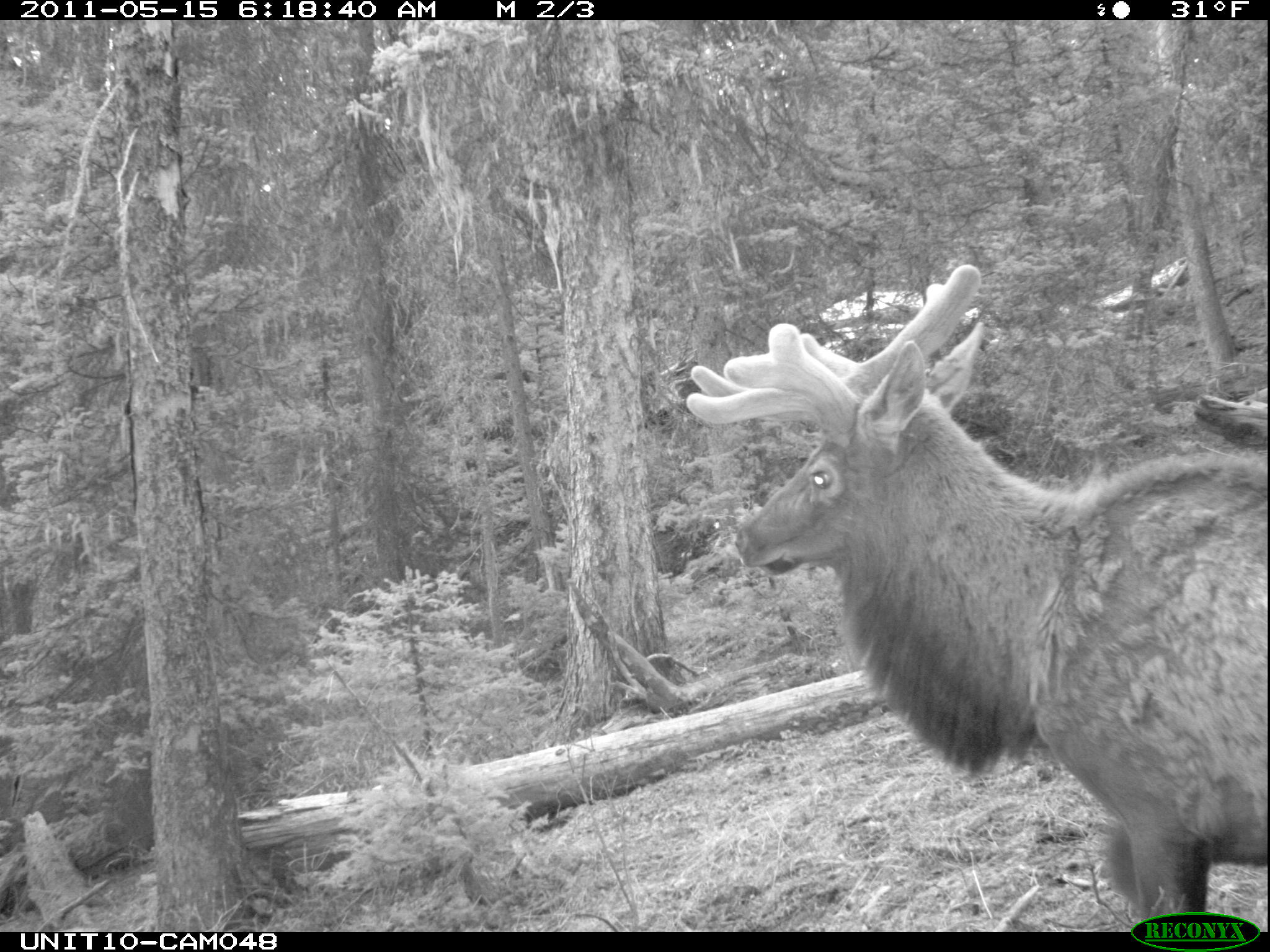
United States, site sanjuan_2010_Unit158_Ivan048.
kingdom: Animalia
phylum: Chordata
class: Mammalia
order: Artiodactyla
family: Cervidae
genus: Cervus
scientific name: Cervus elaphus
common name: red deer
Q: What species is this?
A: Cervus elaphus (red deer).